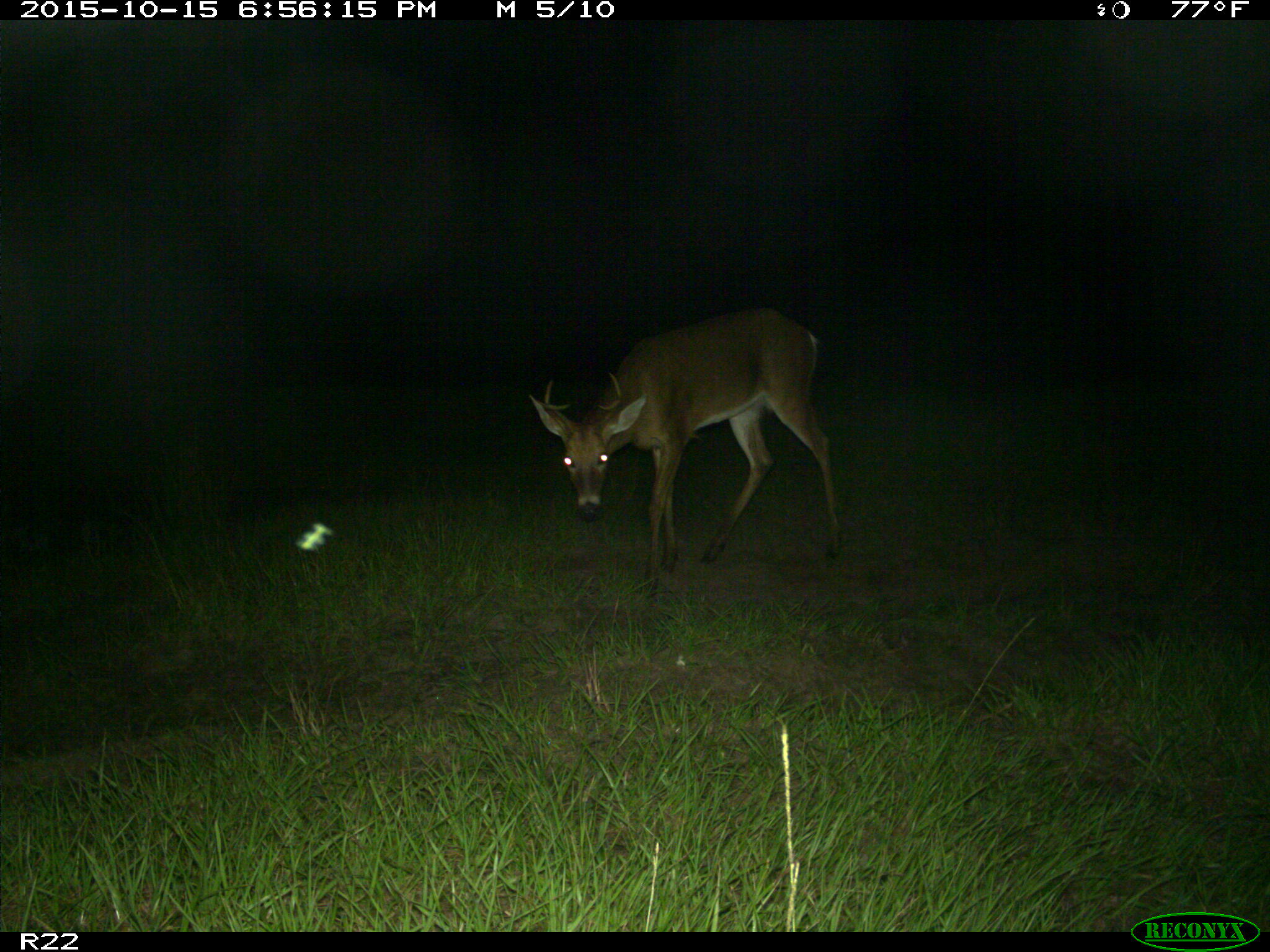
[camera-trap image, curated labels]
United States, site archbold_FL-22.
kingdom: Animalia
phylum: Chordata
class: Mammalia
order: Artiodactyla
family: Cervidae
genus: Odocoileus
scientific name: Odocoileus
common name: deer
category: unidentified deer